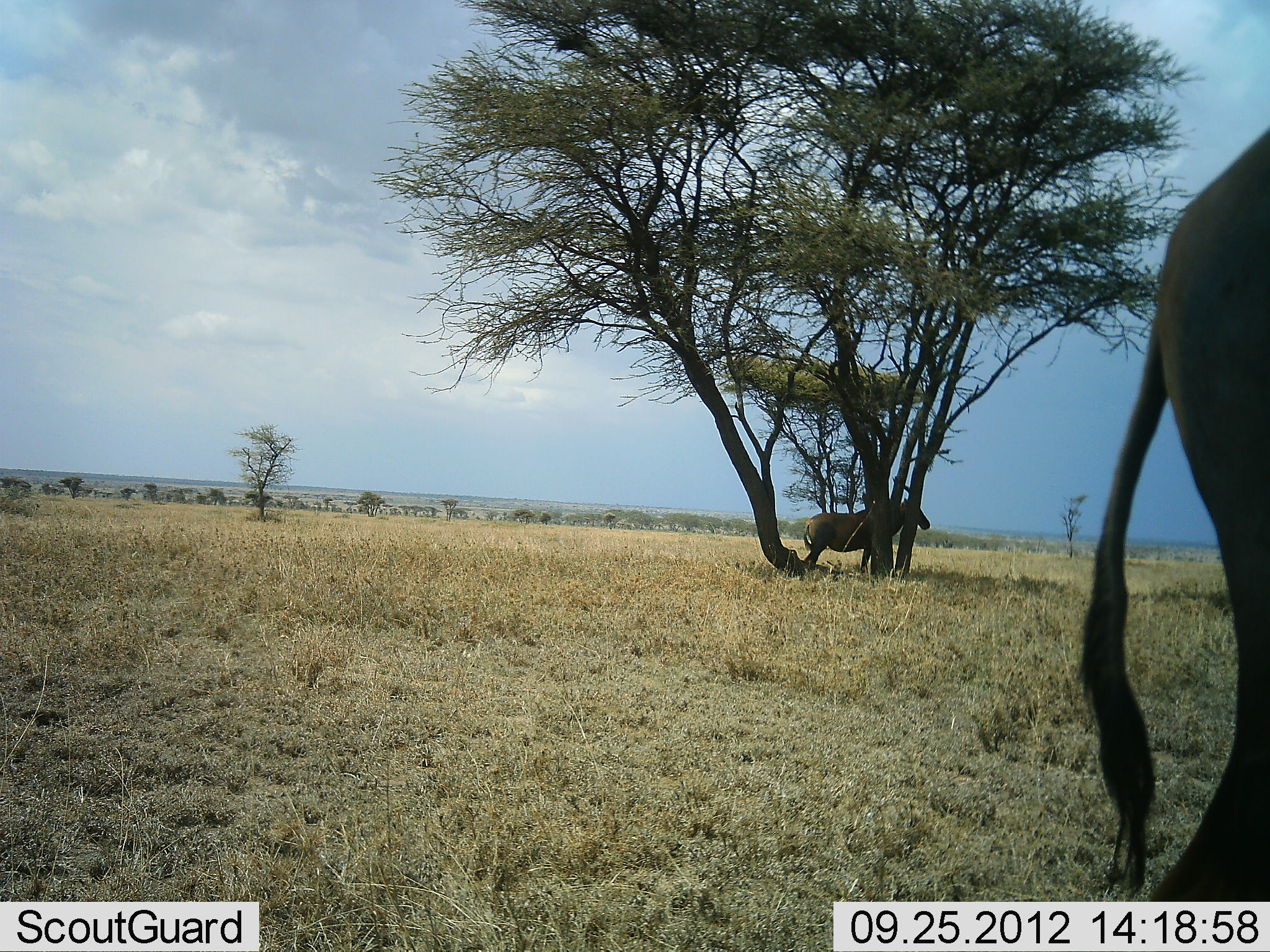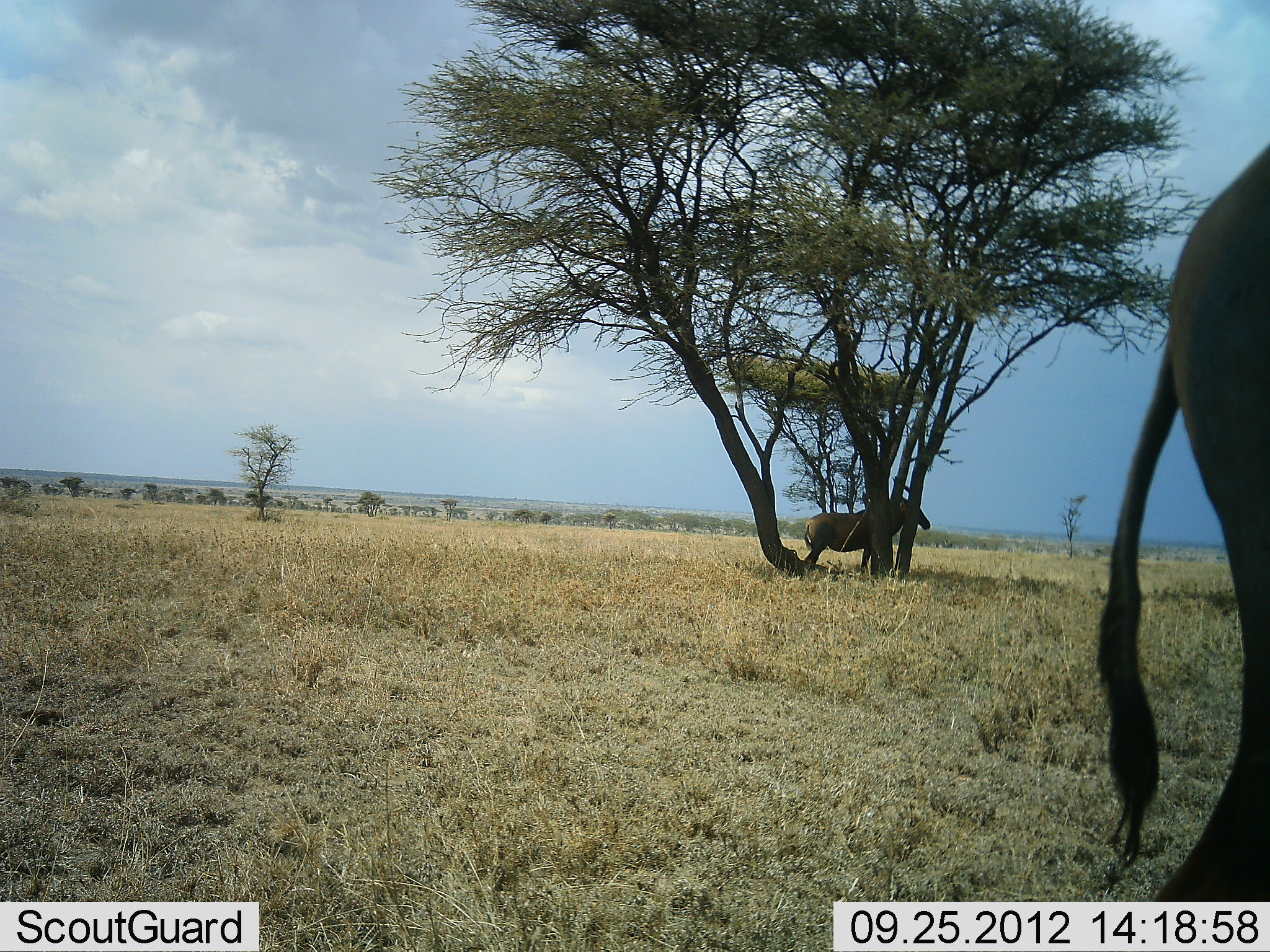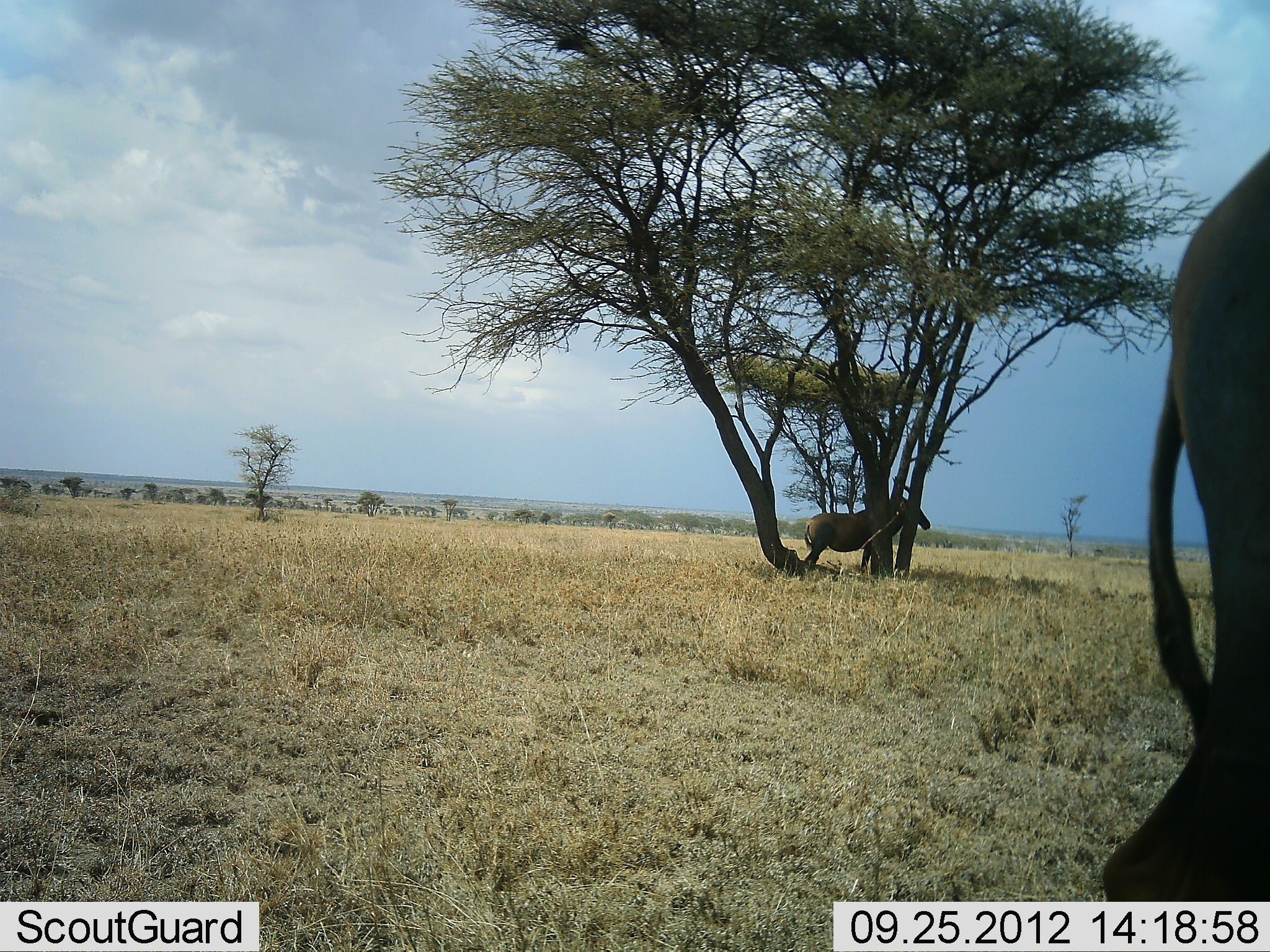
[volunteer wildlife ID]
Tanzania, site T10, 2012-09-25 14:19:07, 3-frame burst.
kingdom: Animalia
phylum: Chordata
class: Mammalia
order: Artiodactyla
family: Bovidae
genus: Damaliscus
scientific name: Damaliscus lunatus jimela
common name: topi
Topi (Damaliscus lunatus jimela), count 2. Behavior (volunteer vote fractions): standing 100%, resting 0%, moving 0%, interacting 0%. Young present (vote fraction): 0%. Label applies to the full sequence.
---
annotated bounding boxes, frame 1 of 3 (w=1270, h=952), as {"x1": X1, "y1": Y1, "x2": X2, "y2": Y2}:
animal: {"x1": 1075, "y1": 124, "x2": 1270, "y2": 902}; {"x1": 795, "y1": 476, "x2": 931, "y2": 576}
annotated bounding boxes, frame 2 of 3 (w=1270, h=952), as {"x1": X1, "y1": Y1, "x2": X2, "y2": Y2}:
animal: {"x1": 1093, "y1": 142, "x2": 1270, "y2": 903}; {"x1": 795, "y1": 476, "x2": 931, "y2": 576}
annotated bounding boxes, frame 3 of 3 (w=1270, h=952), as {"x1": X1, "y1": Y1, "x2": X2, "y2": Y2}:
animal: {"x1": 1101, "y1": 143, "x2": 1270, "y2": 902}; {"x1": 798, "y1": 476, "x2": 934, "y2": 576}